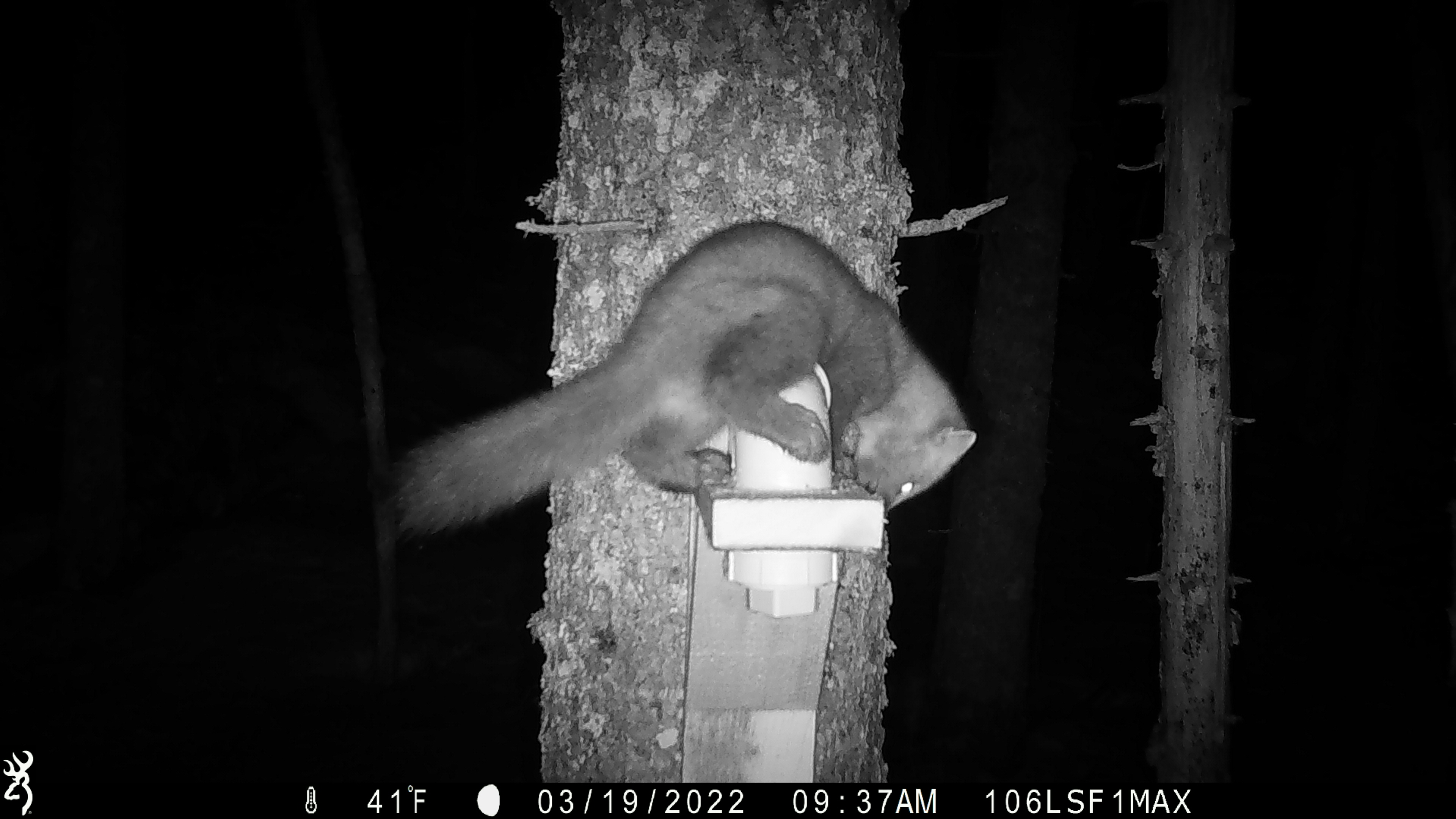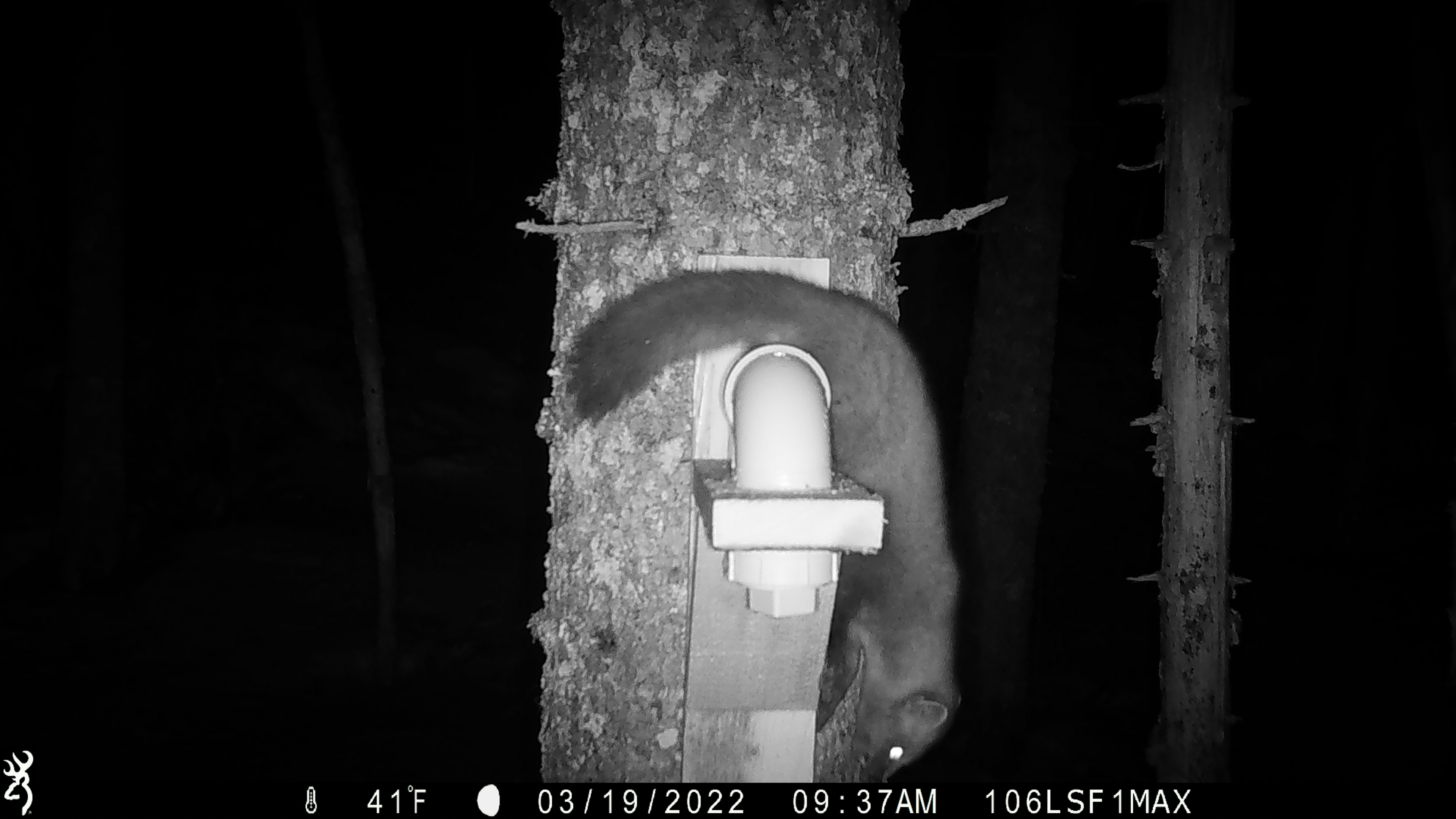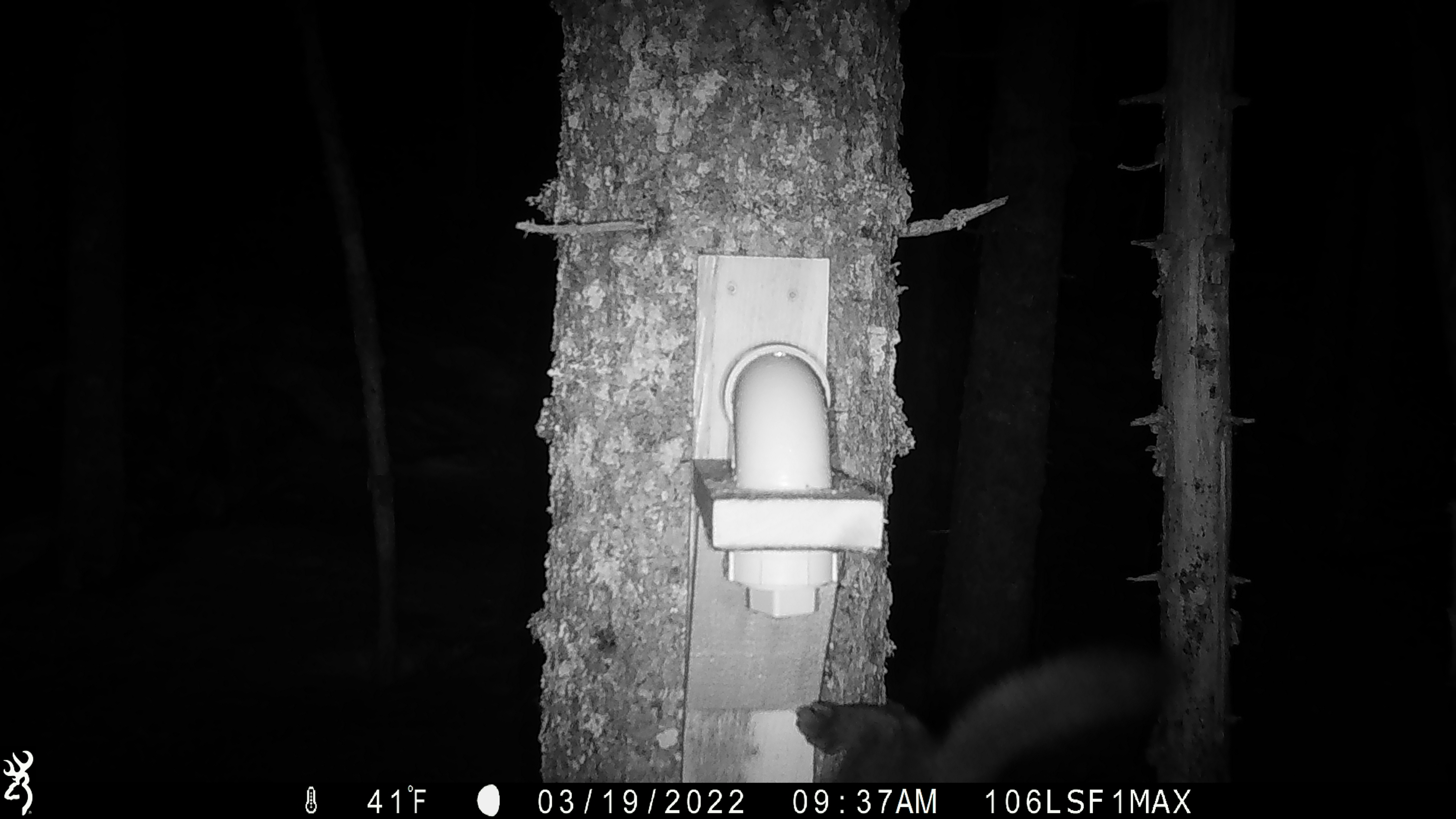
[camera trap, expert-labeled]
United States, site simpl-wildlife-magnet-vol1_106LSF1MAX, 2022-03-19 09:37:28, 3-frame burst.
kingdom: Animalia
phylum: Chordata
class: Mammalia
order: Carnivora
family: Mustelidae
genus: Martes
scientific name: Martes americana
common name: american marten